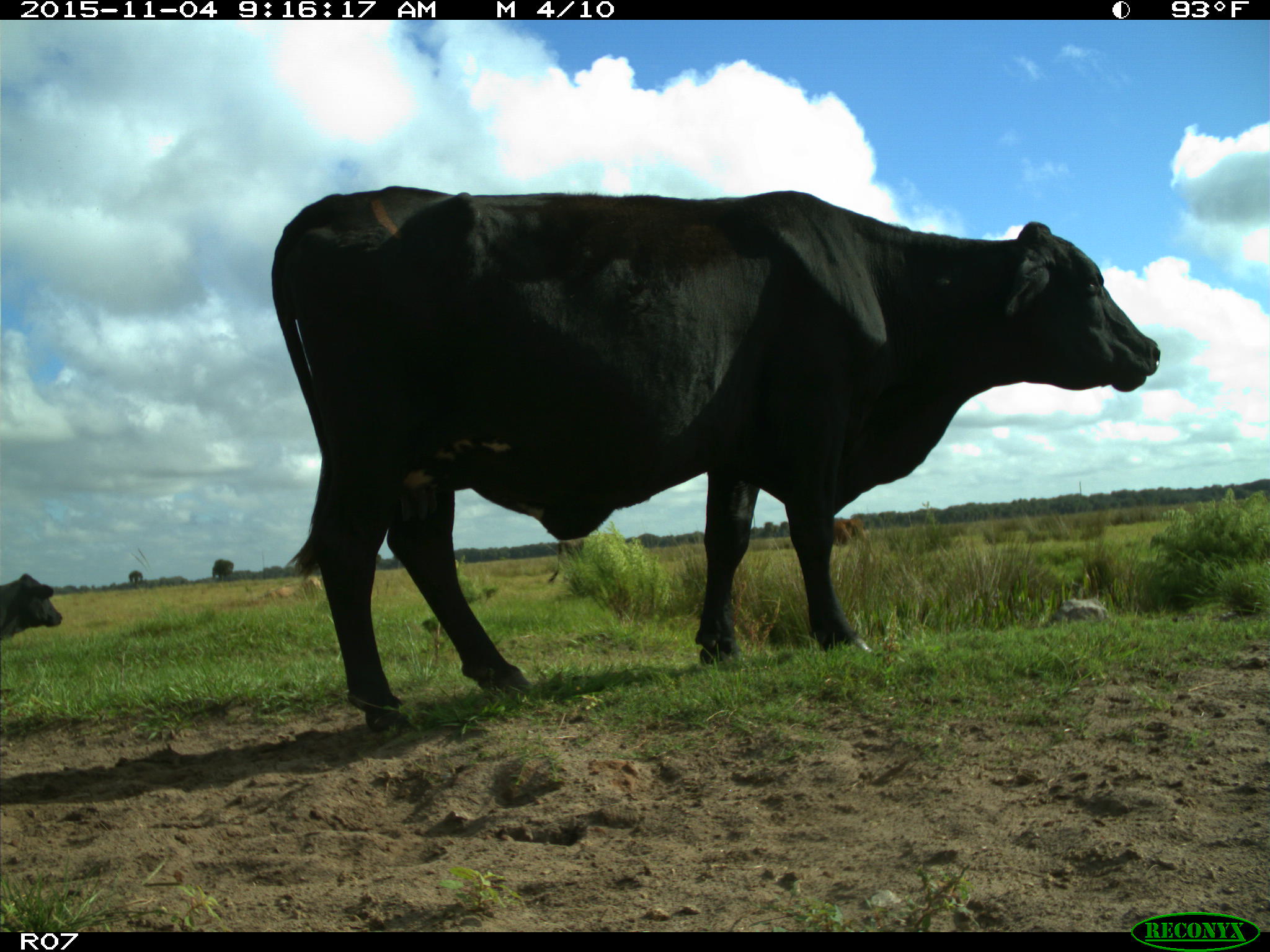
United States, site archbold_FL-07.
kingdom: Animalia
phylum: Chordata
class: Mammalia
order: Artiodactyla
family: Bovidae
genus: Bos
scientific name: Bos taurus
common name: domestic cow